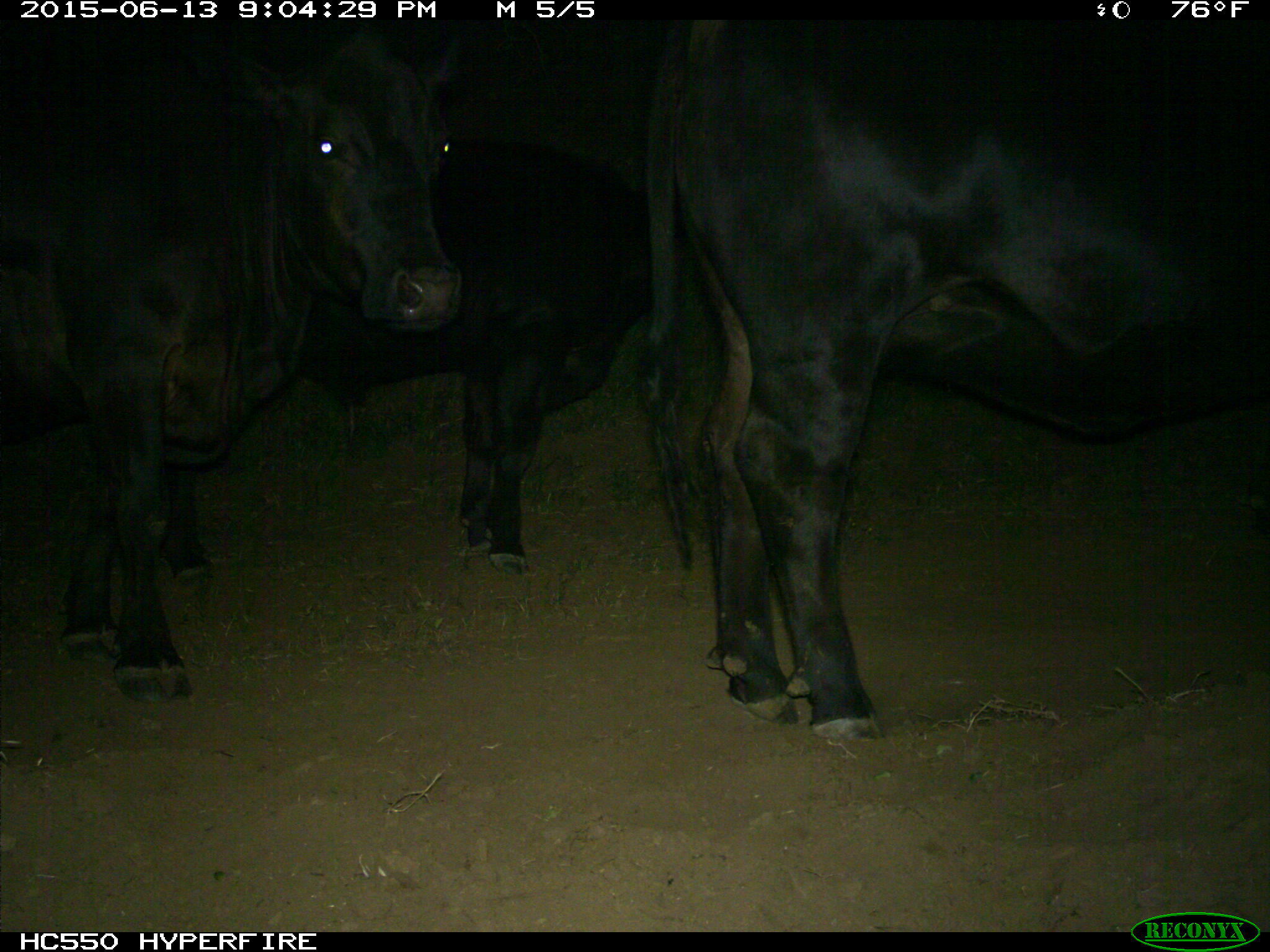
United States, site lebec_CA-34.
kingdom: Animalia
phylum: Chordata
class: Mammalia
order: Artiodactyla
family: Bovidae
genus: Bos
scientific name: Bos taurus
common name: domestic cow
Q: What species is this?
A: Bos taurus (domestic cow).